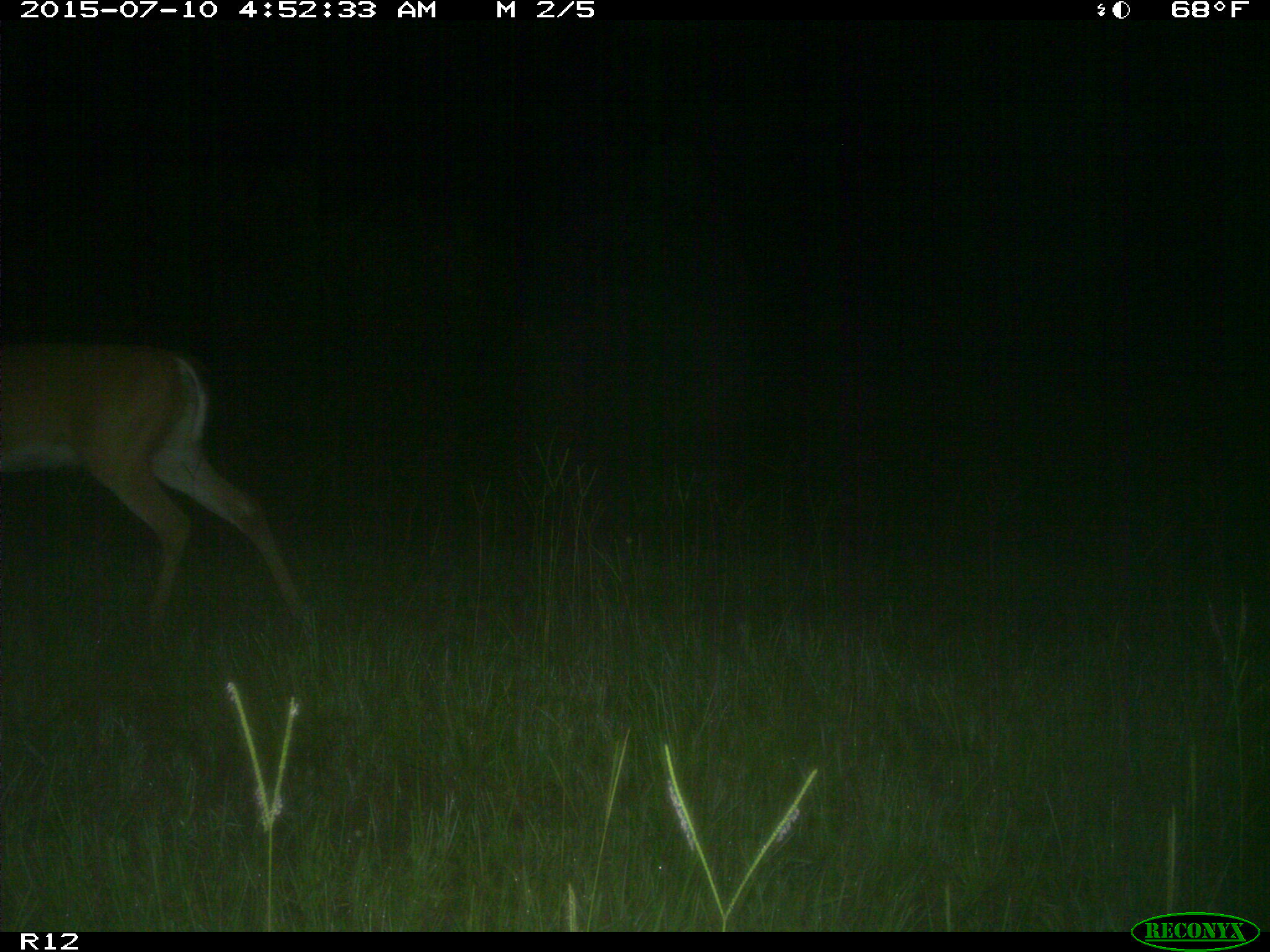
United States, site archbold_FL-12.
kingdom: Animalia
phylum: Chordata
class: Mammalia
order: Artiodactyla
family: Cervidae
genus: Odocoileus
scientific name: Odocoileus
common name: deer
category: unidentified deer